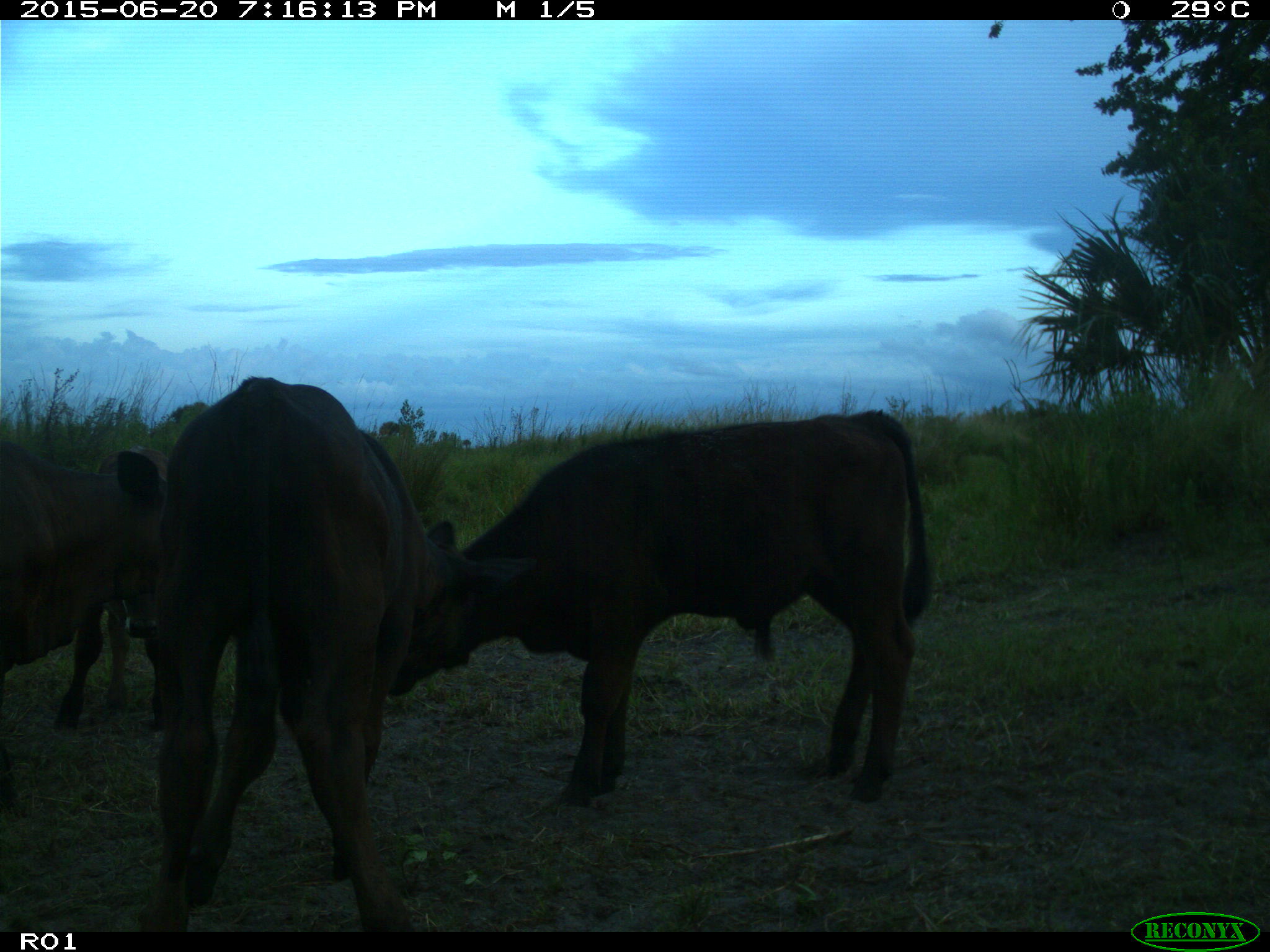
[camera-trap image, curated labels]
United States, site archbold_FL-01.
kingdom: Animalia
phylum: Chordata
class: Mammalia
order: Artiodactyla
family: Bovidae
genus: Bos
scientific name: Bos taurus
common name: domestic cow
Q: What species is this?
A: Bos taurus (domestic cow).